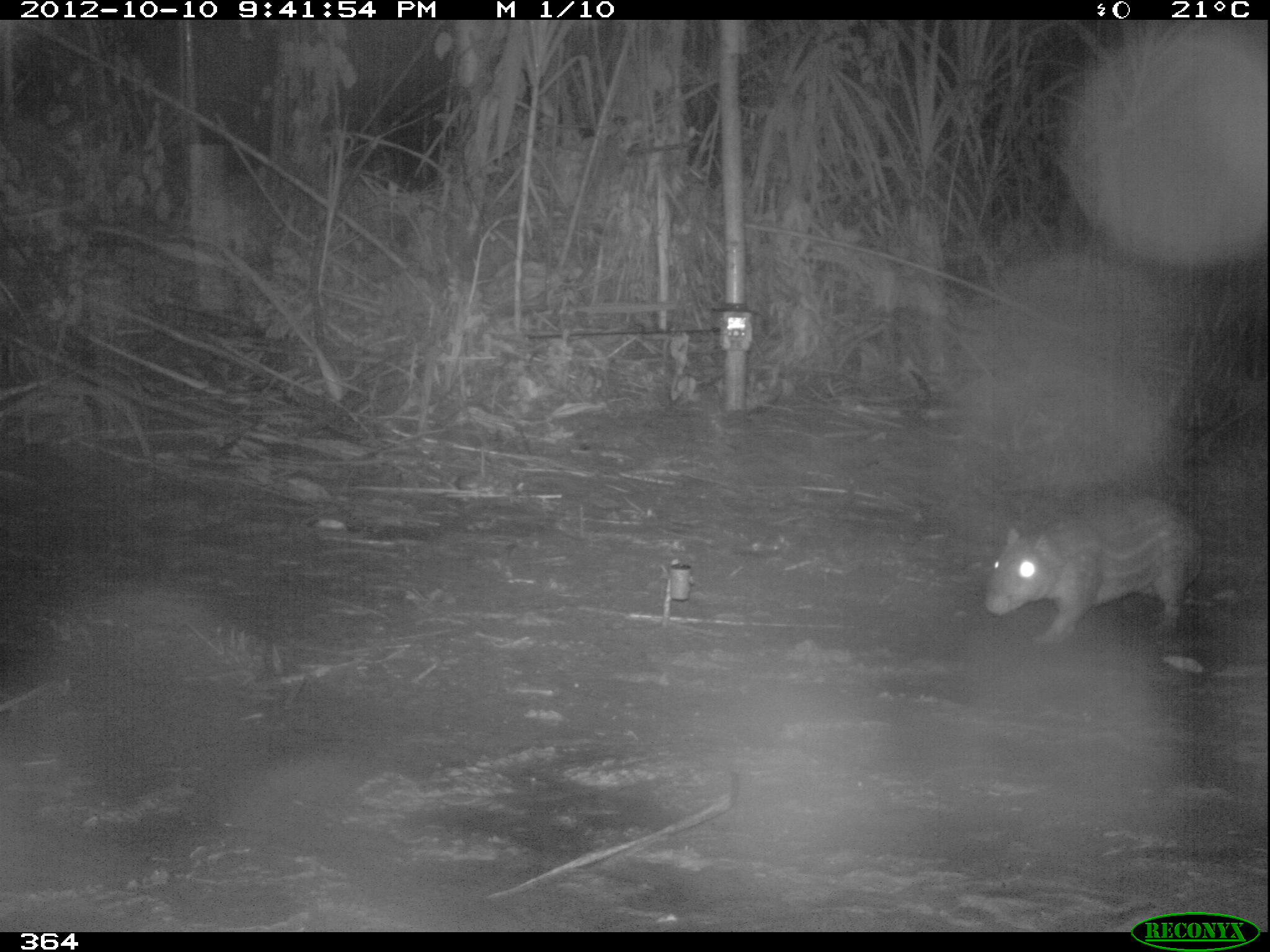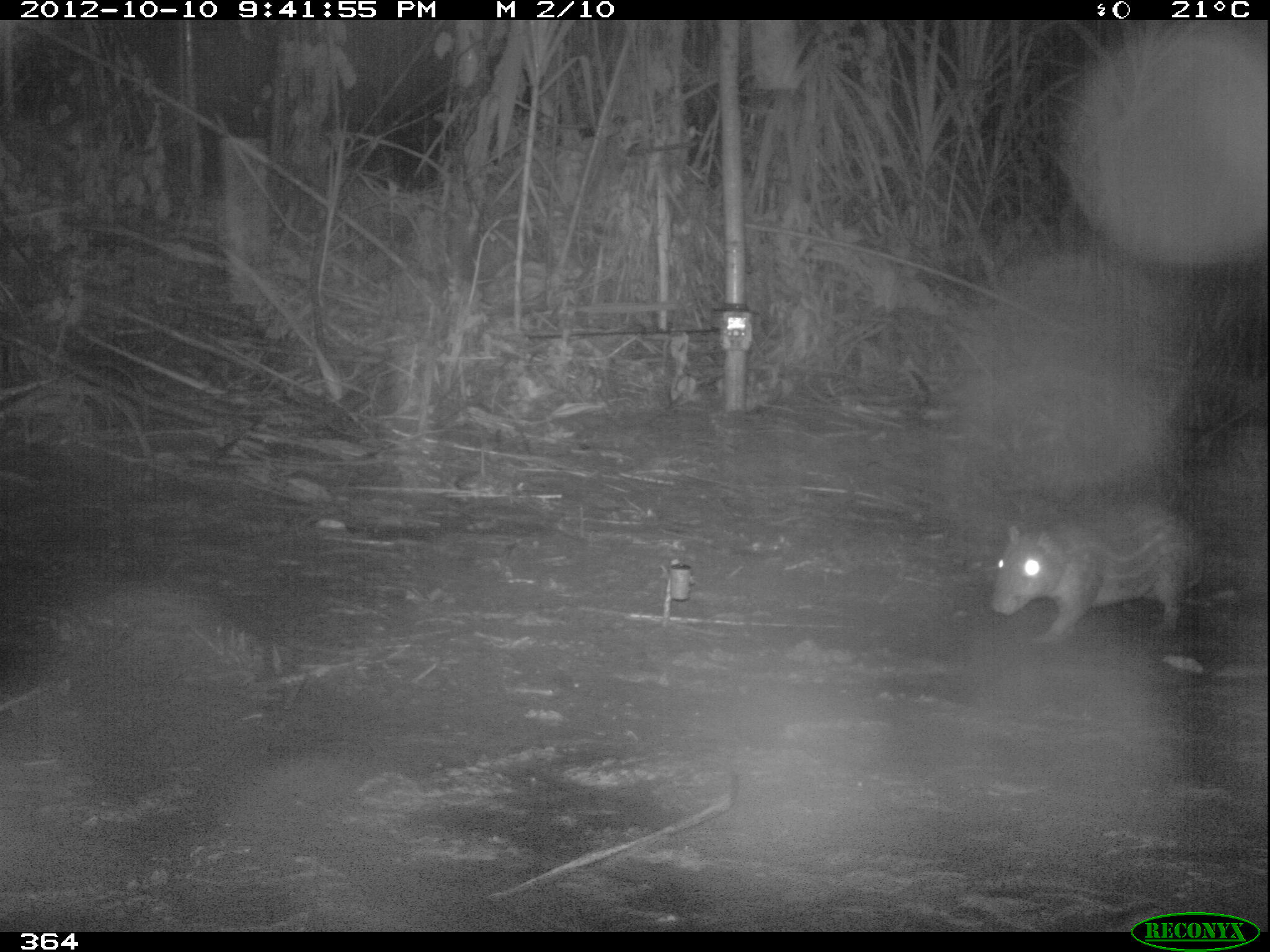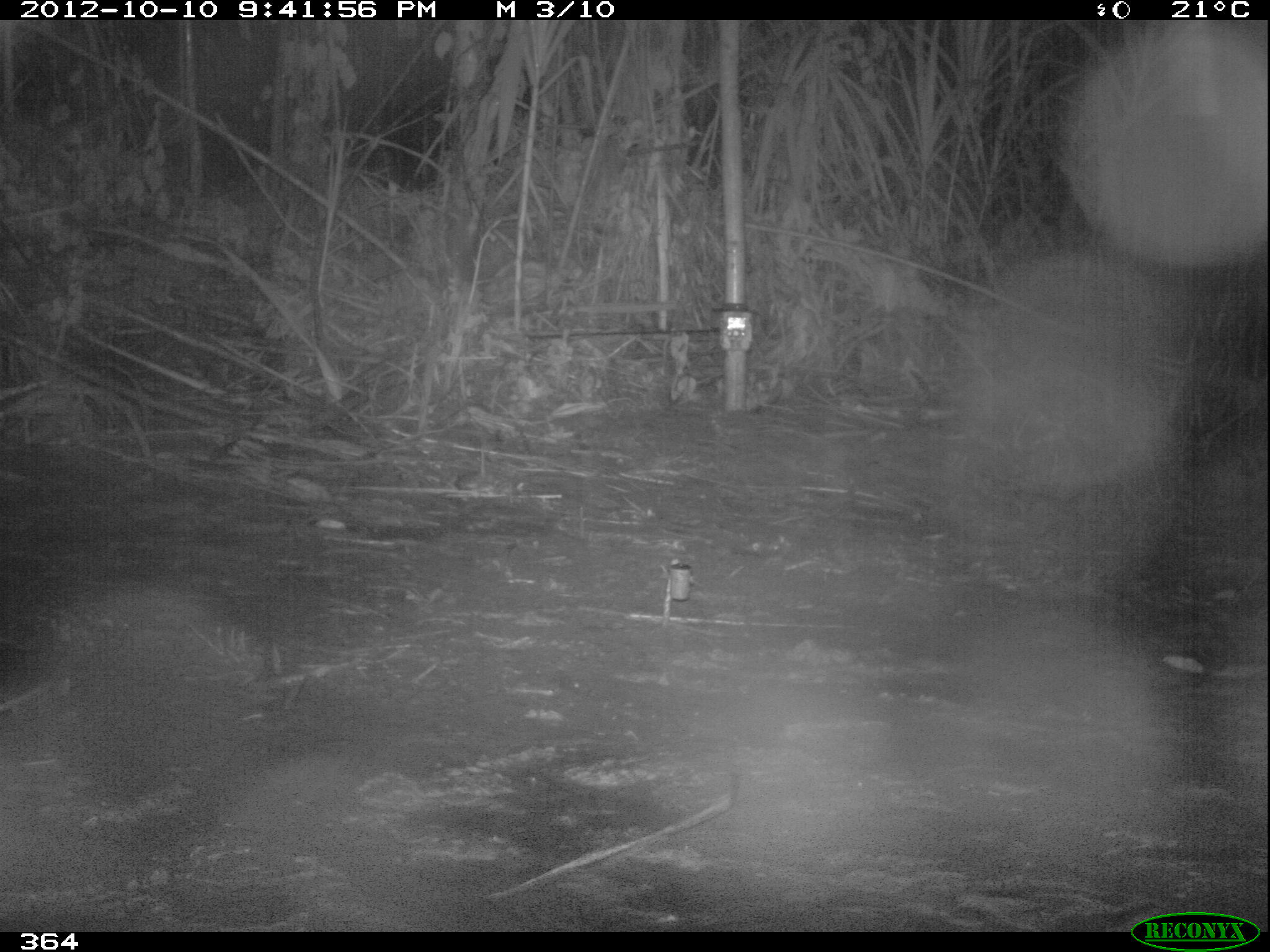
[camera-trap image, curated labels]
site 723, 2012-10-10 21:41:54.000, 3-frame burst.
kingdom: Animalia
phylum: Chordata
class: Mammalia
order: Rodentia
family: Cuniculidae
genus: Cuniculus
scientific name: Cuniculus paca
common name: spotted paca